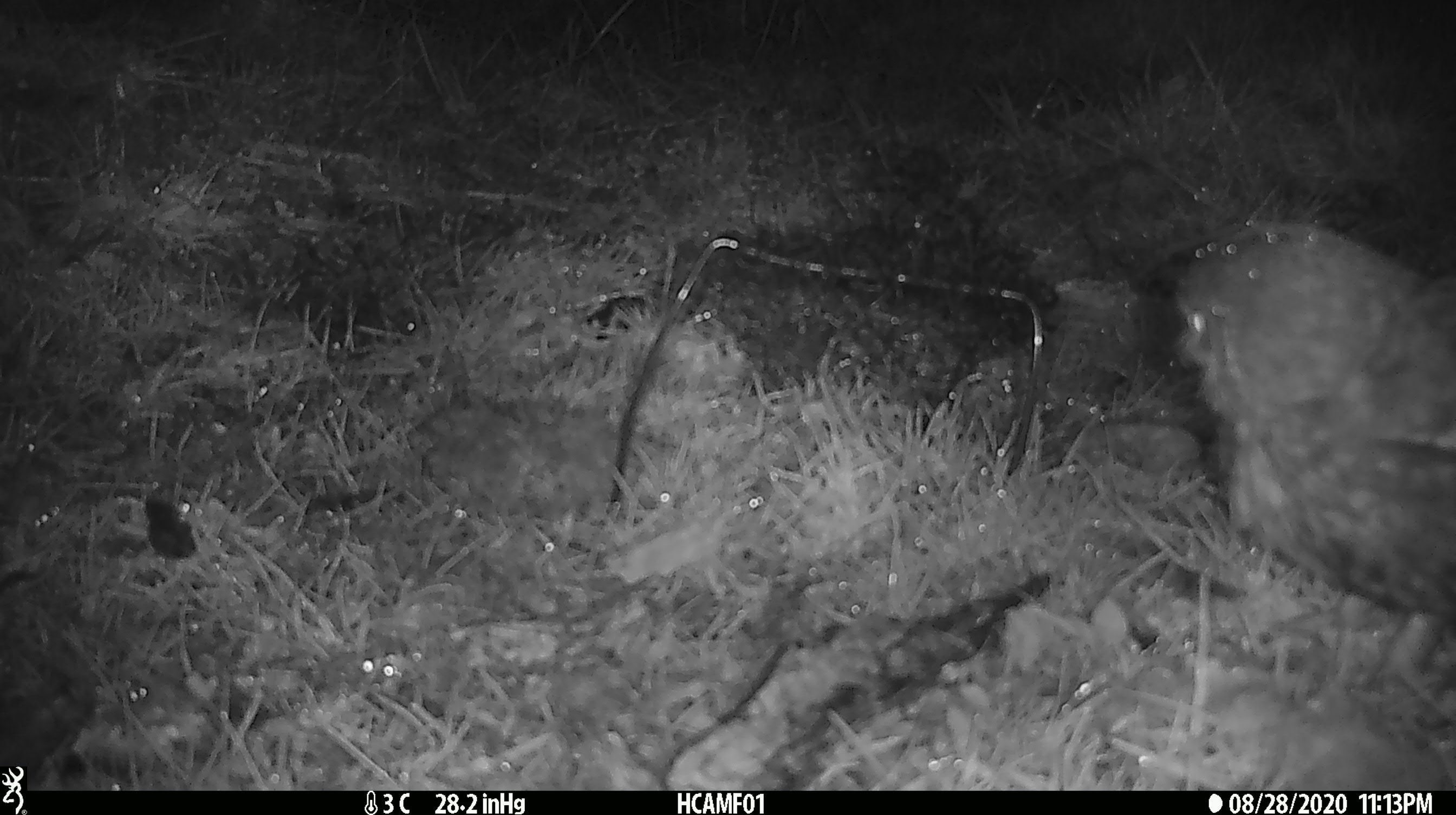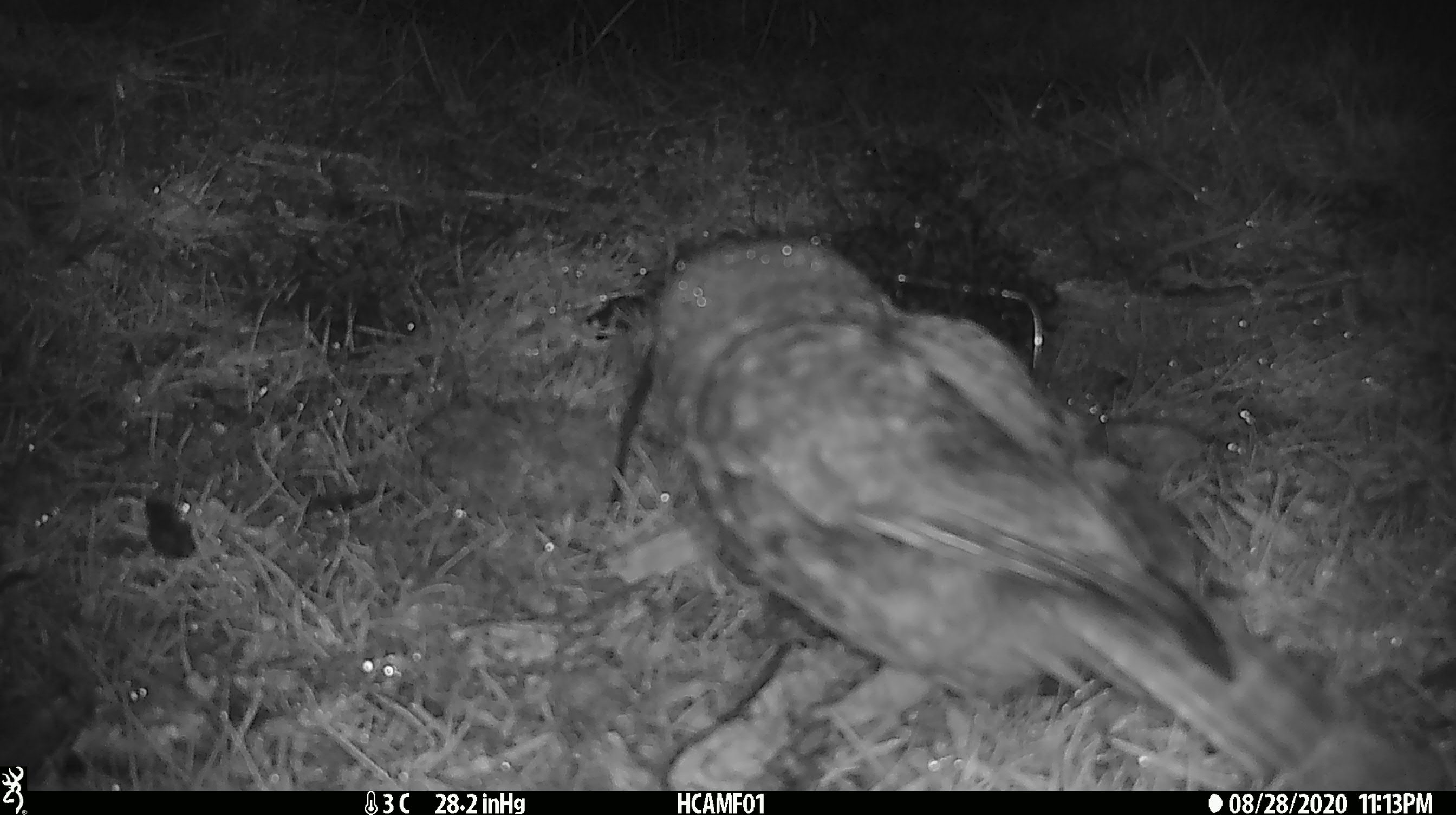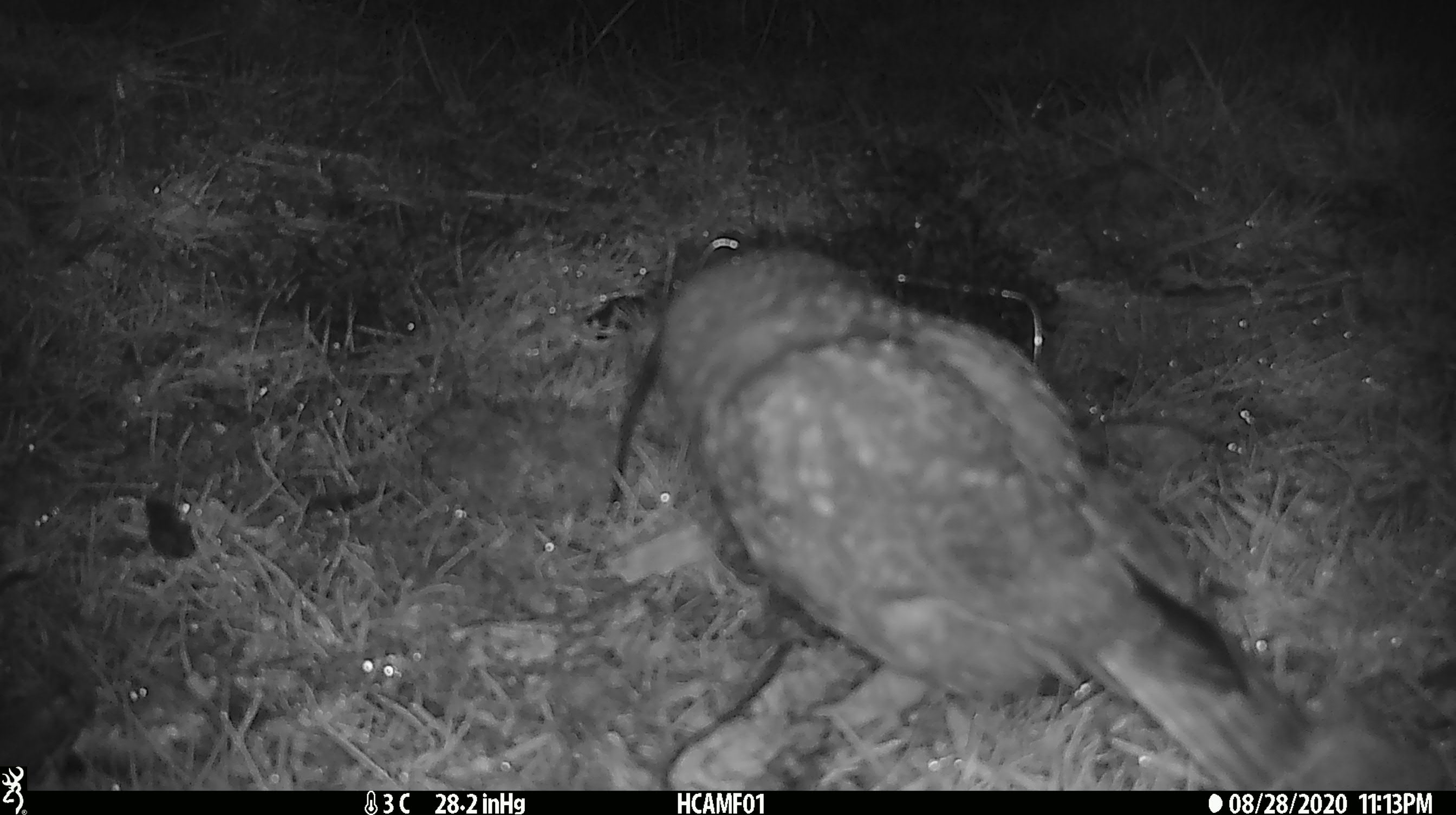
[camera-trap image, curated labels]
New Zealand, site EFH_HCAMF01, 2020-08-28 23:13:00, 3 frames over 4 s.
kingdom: Animalia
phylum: Chordata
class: Aves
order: Strigiformes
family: Strigidae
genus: Ninox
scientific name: Ninox novaeseelandiae novaeseelandiae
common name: morepork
Morepork (Ninox novaeseelandiae novaeseelandiae).